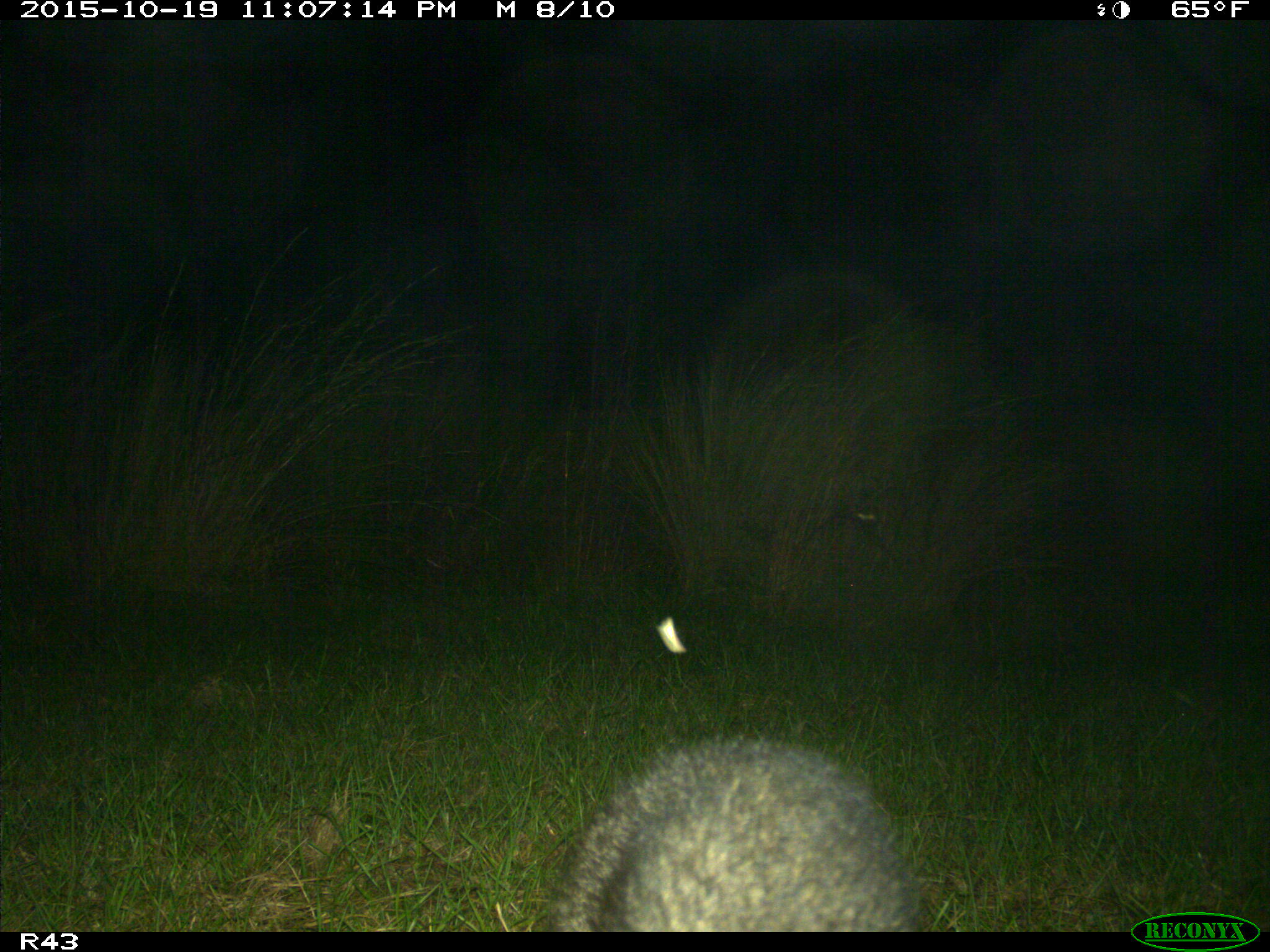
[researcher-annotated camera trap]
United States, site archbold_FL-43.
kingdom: Animalia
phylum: Chordata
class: Mammalia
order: Carnivora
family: Procyonidae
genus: Procyon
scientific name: Procyon lotor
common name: common raccoon